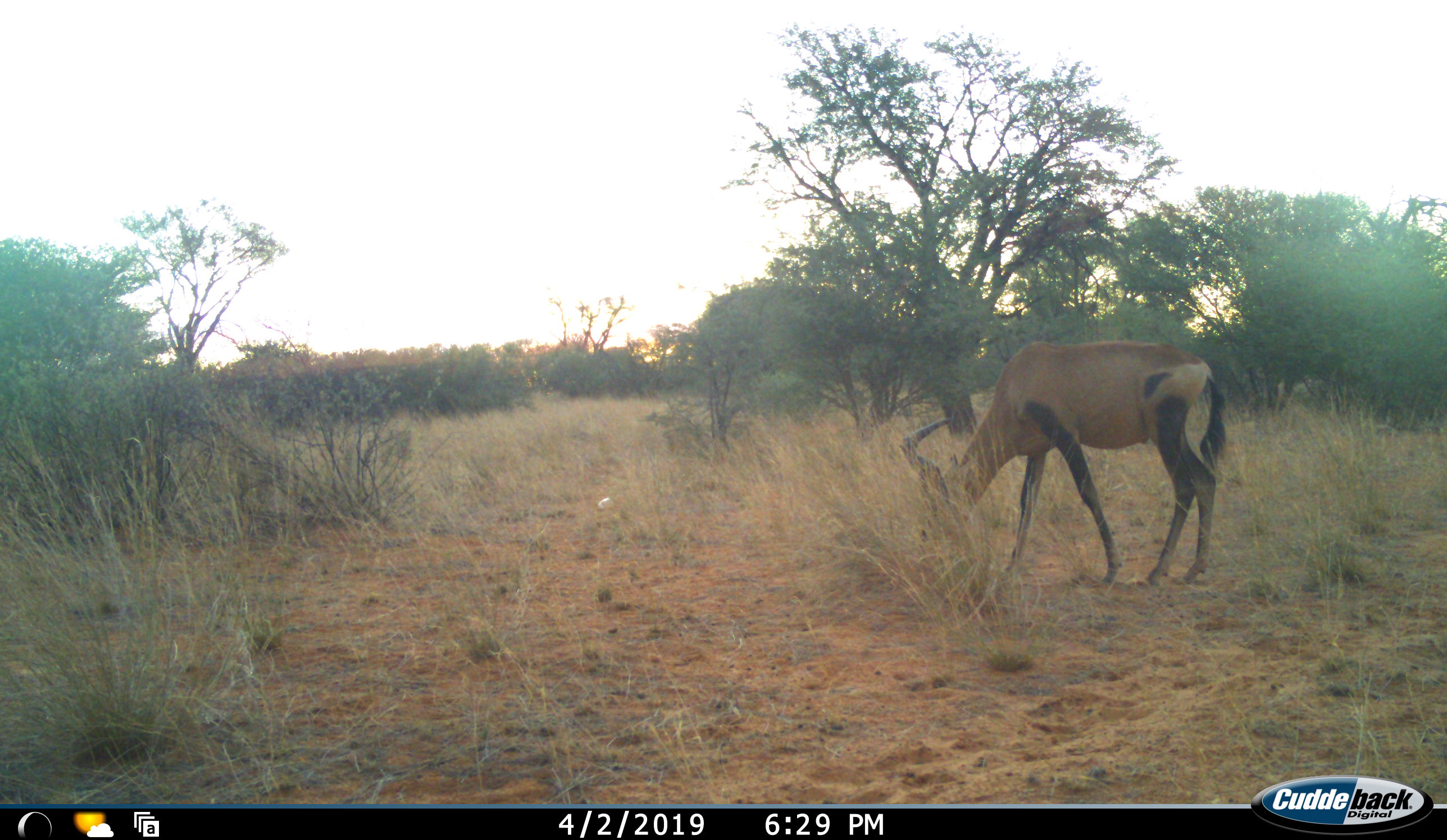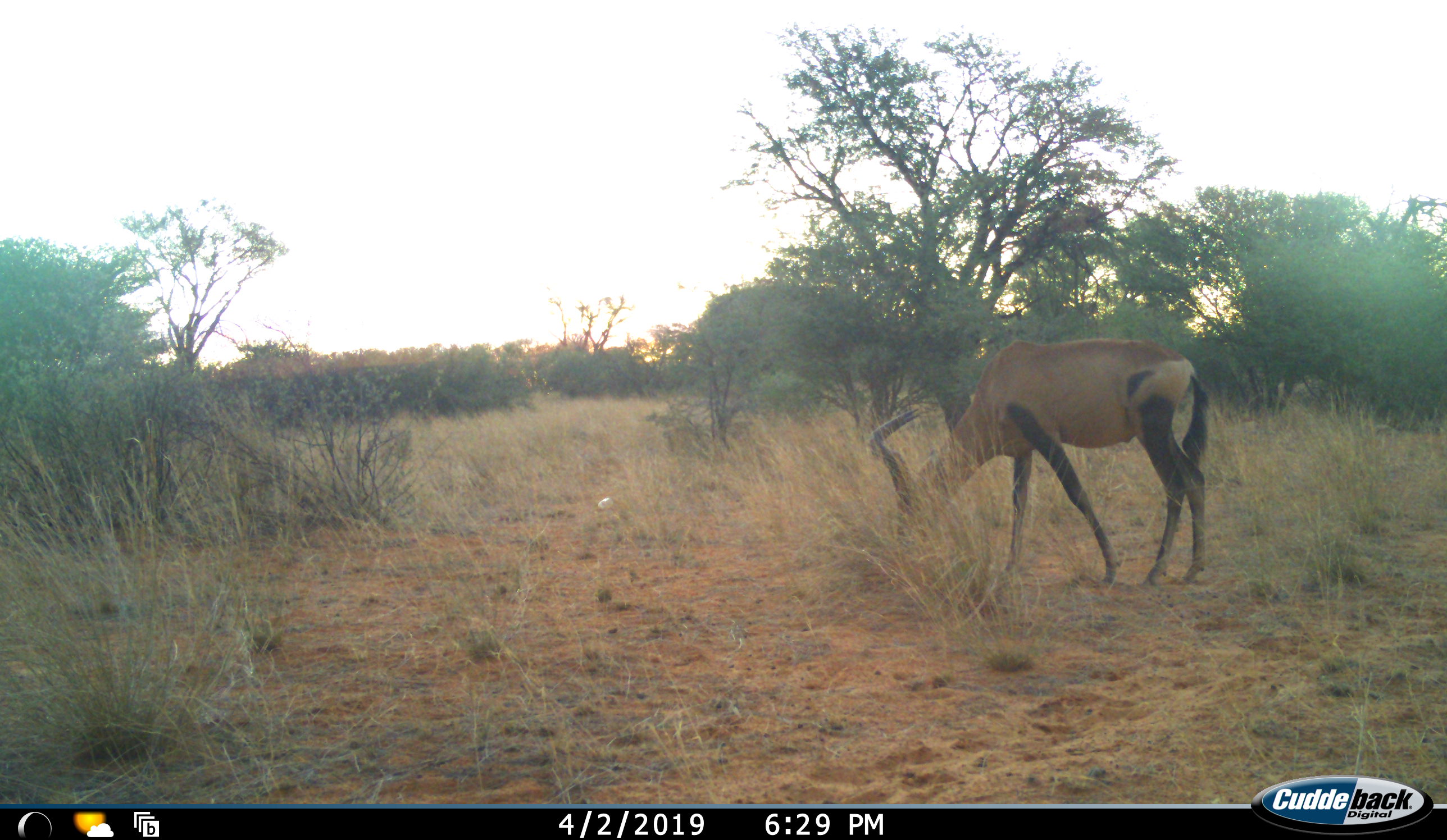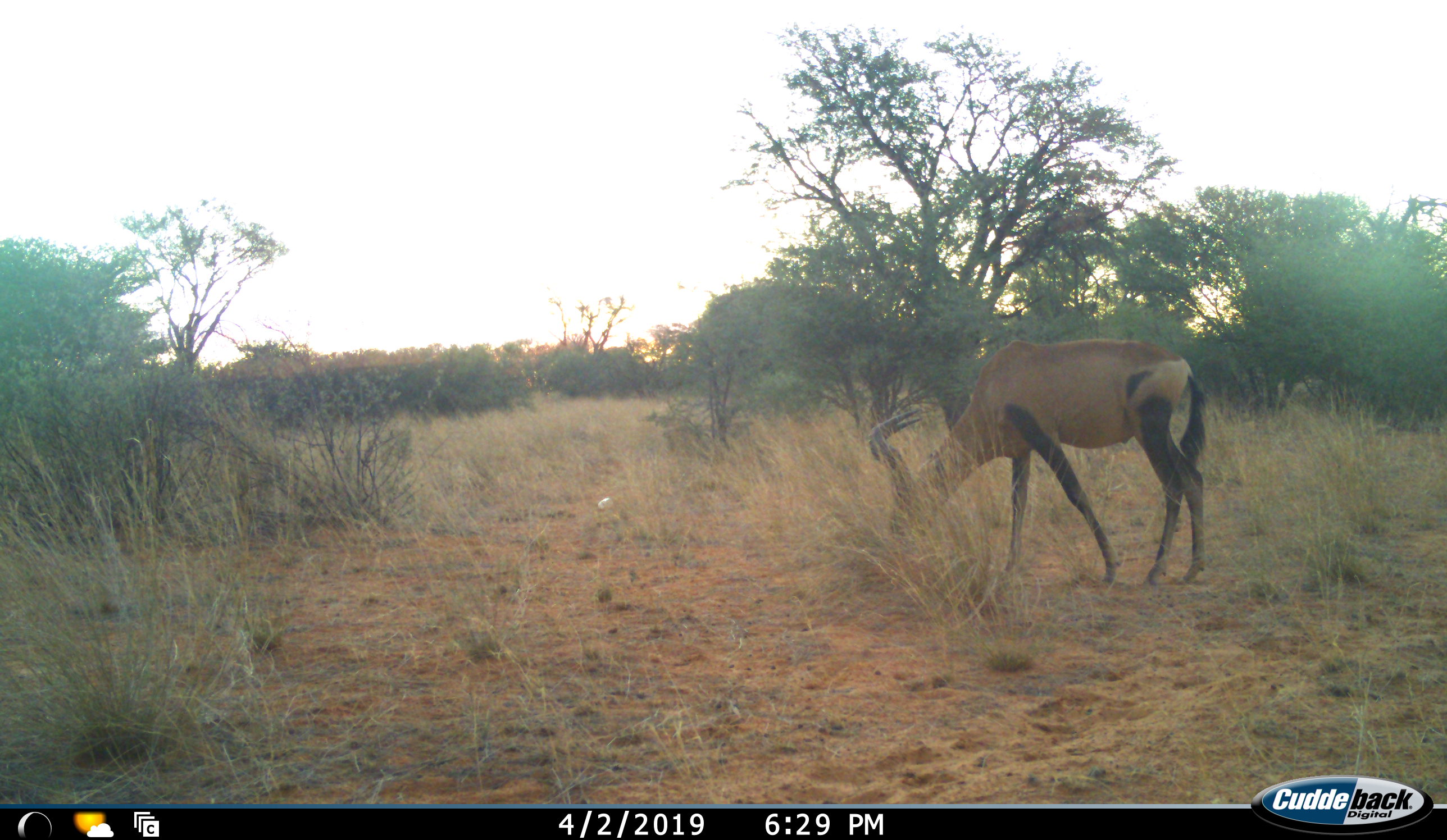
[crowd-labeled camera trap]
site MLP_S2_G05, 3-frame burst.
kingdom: Animalia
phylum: Chordata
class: Mammalia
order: Artiodactyla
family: Bovidae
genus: Alcelaphus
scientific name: Alcelaphus buselaphus caama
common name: red hartebeest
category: hartebeestred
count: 1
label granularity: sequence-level